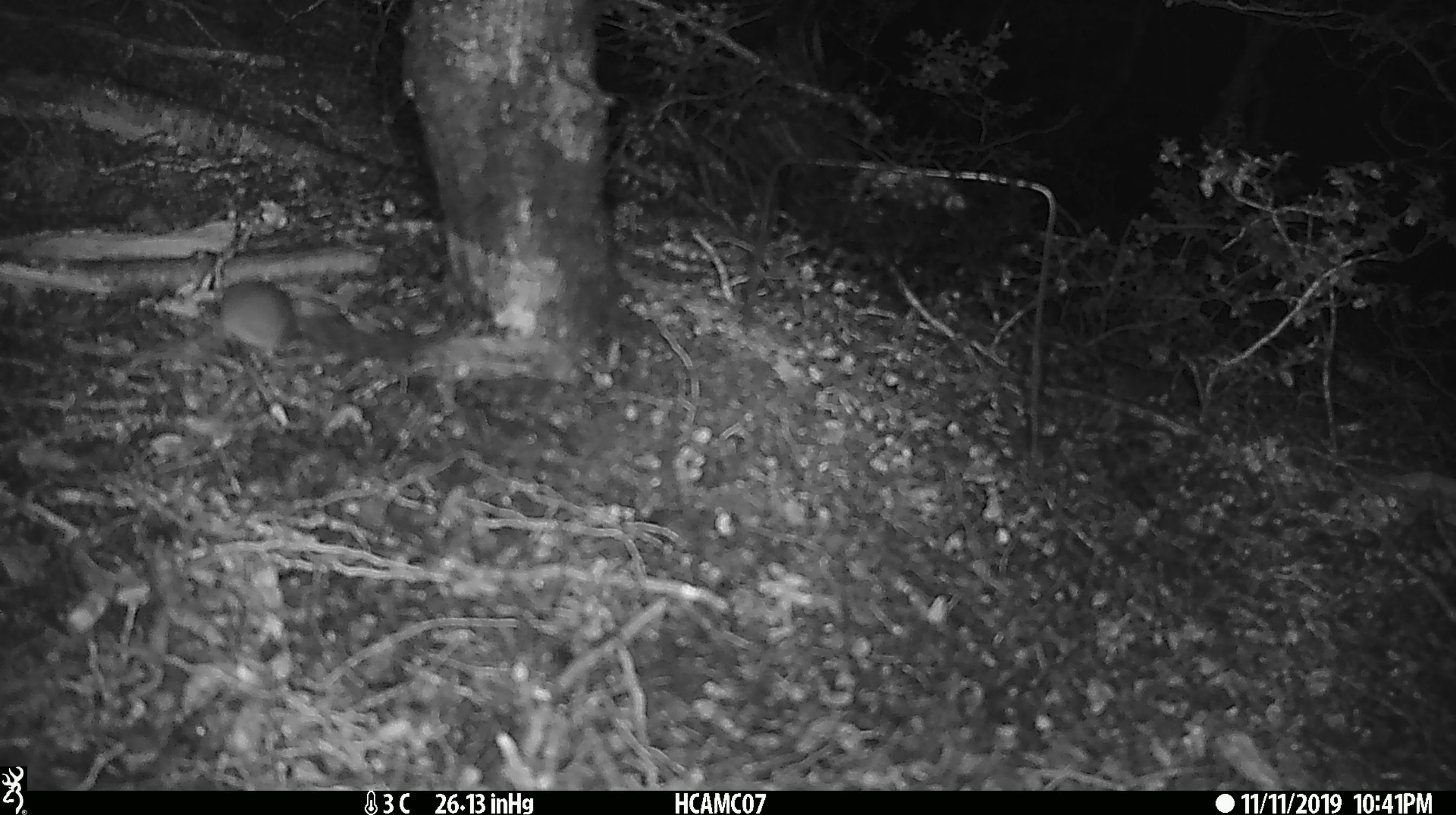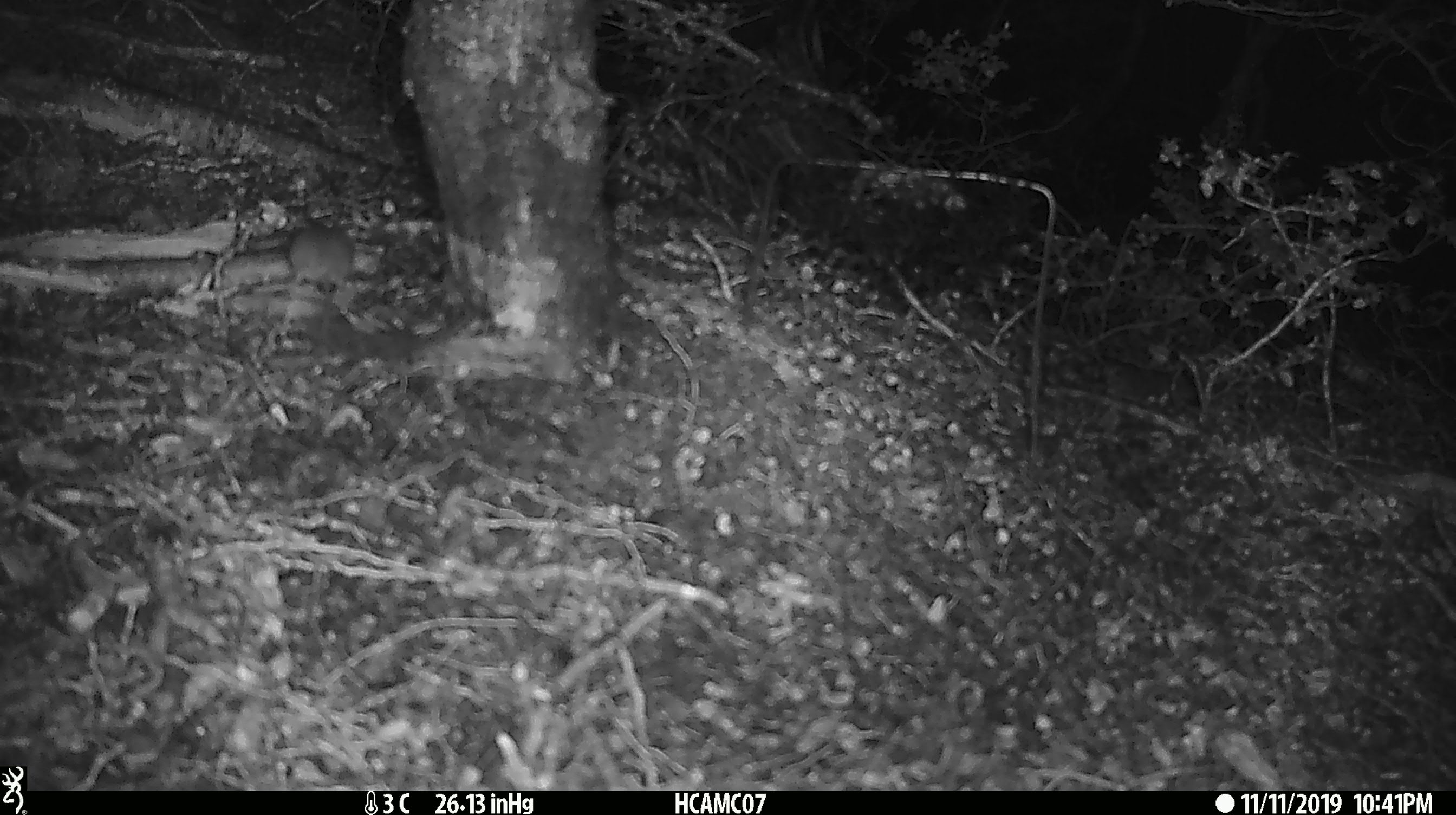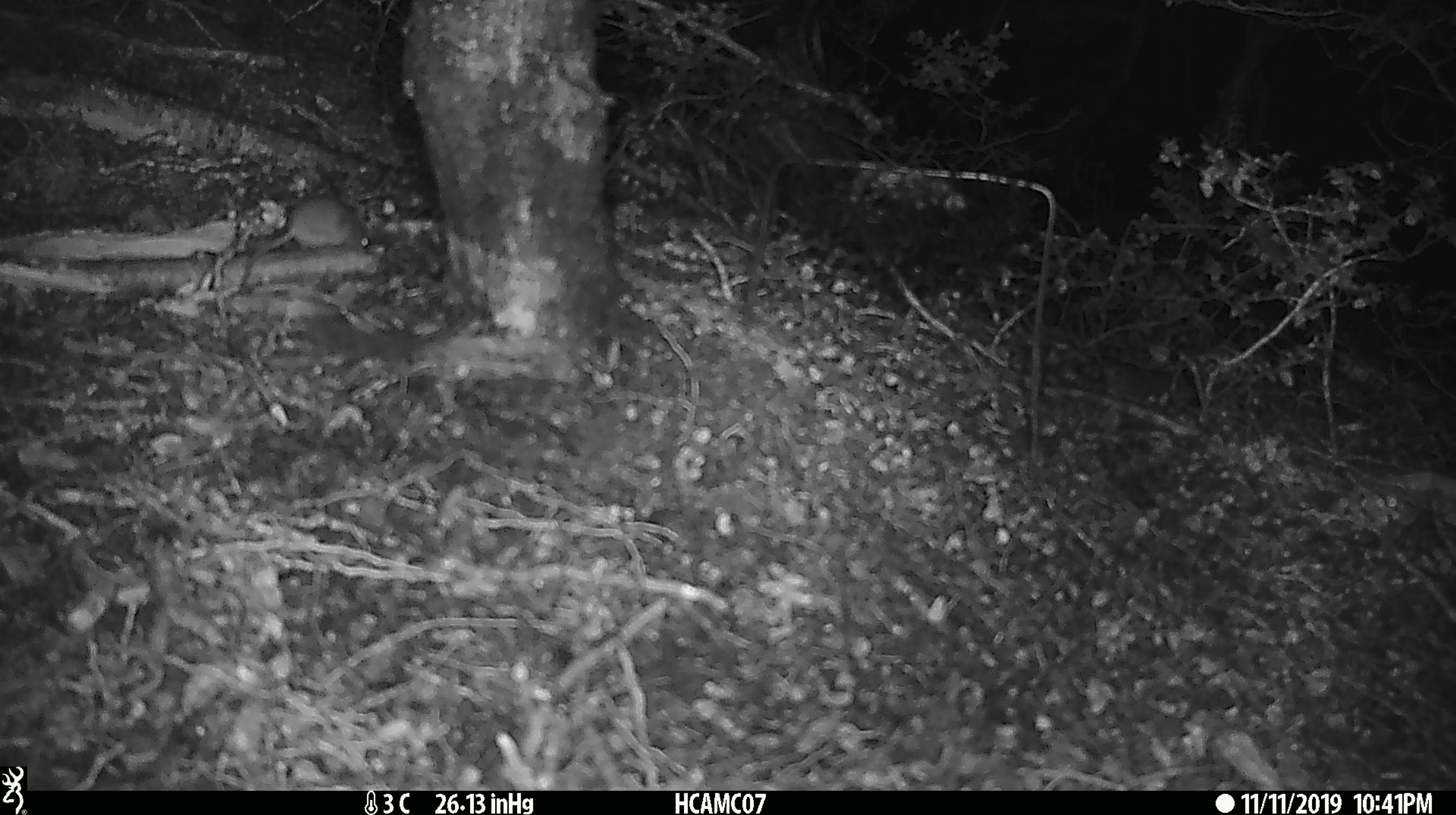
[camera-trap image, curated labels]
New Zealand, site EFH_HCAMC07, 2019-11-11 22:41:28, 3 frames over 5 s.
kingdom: Animalia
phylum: Chordata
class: Mammalia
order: Rodentia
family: Muridae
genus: Mus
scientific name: Mus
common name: mouse